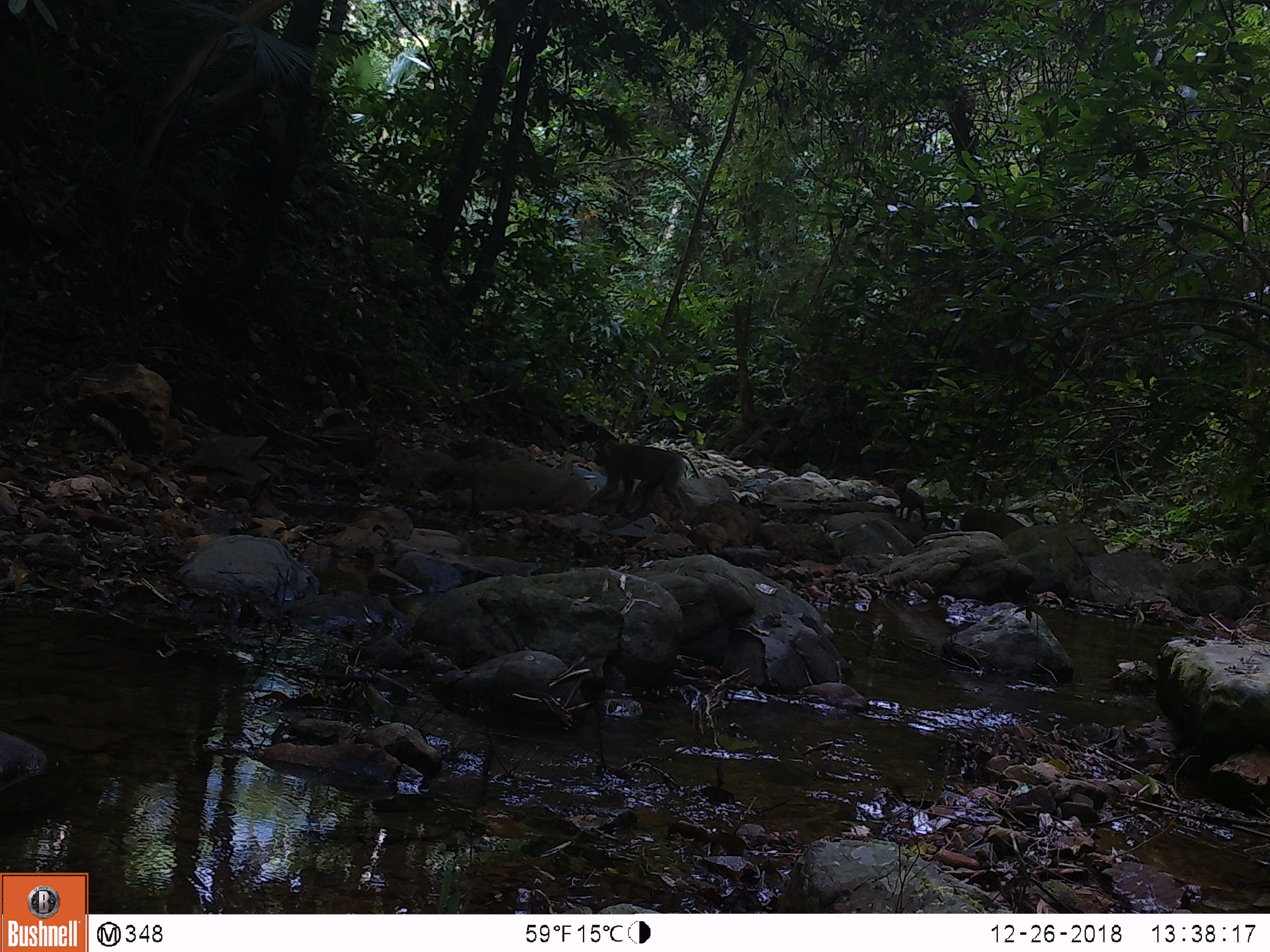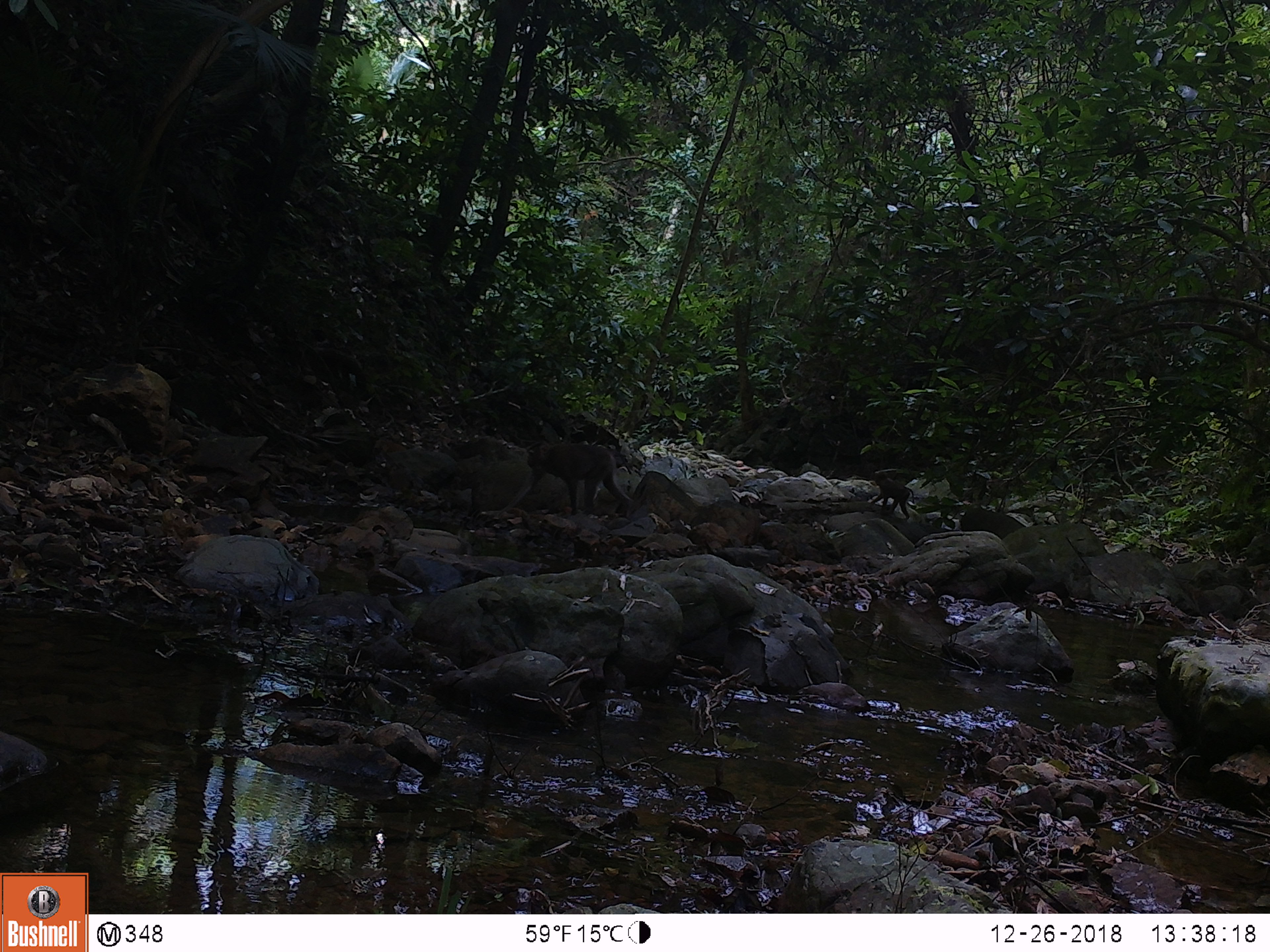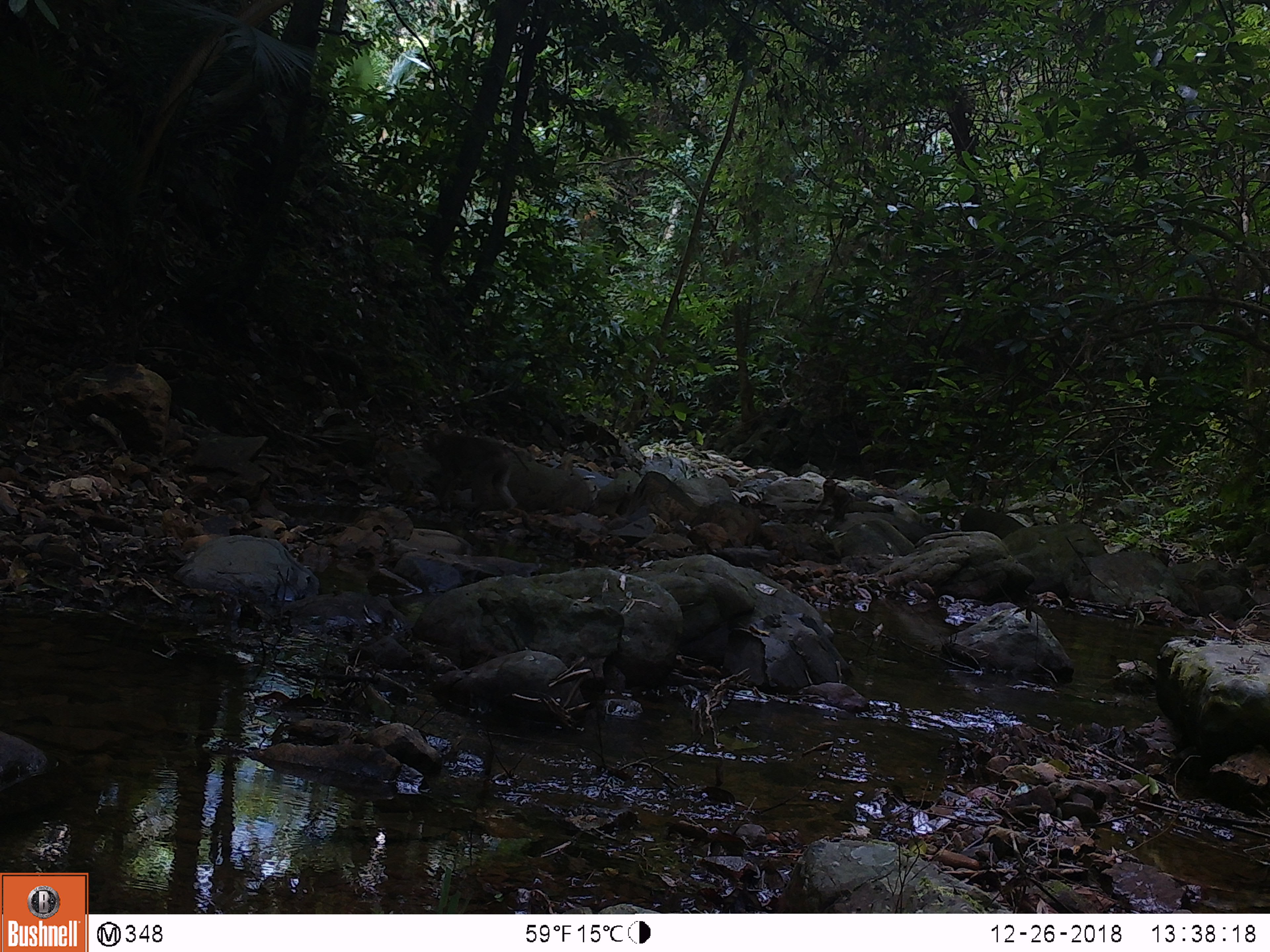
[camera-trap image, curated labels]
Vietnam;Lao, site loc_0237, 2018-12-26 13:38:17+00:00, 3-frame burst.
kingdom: Animalia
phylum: Chordata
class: Mammalia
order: Primates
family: Cercopithecidae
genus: Macaca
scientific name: Macaca nemestrina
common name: pig-tailed macaque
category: pig tailed macaque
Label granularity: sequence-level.